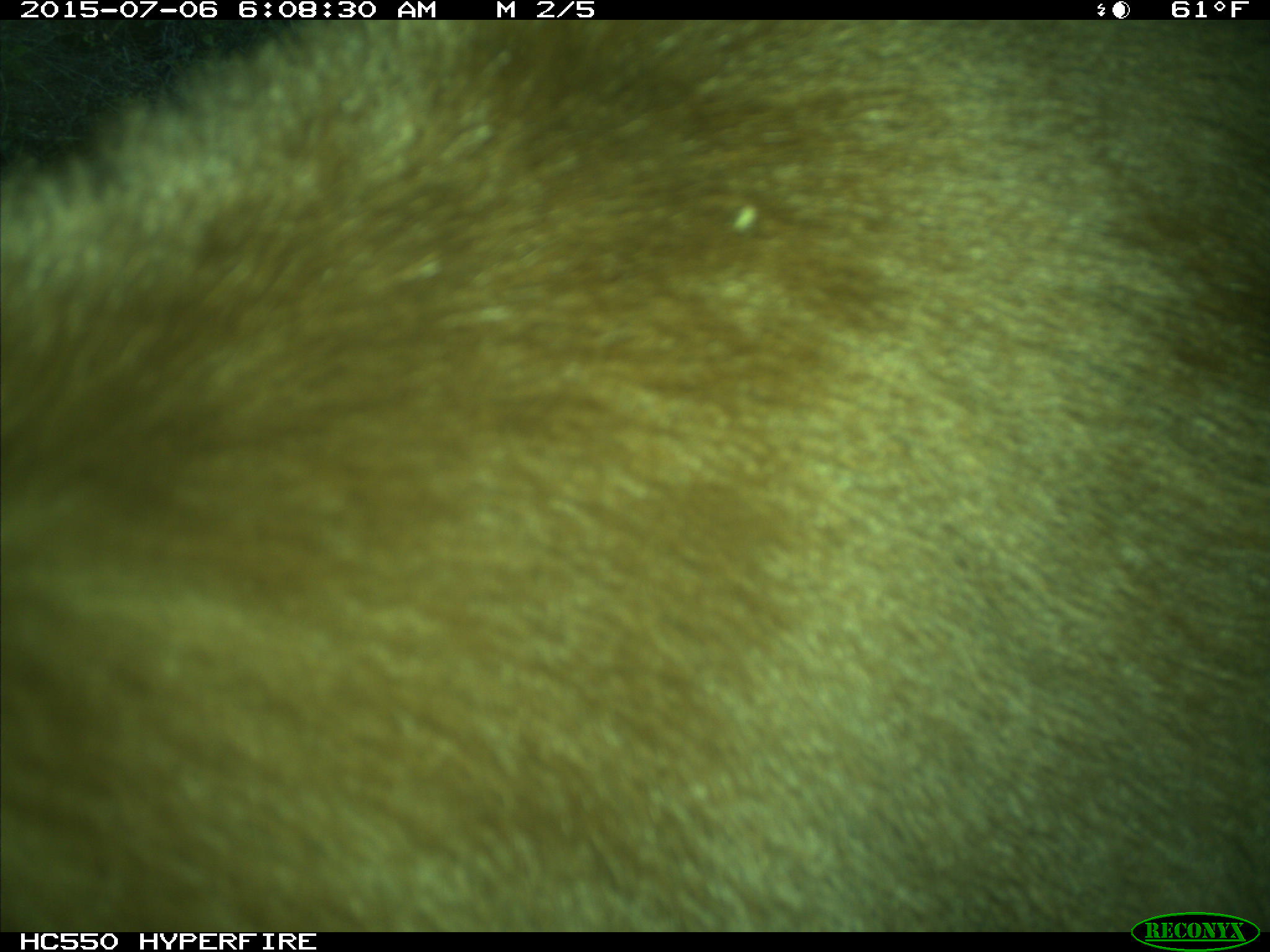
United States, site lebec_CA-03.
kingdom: Animalia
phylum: Chordata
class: Mammalia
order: Carnivora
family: Ursidae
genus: Ursus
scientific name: Ursus americanus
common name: american black bear